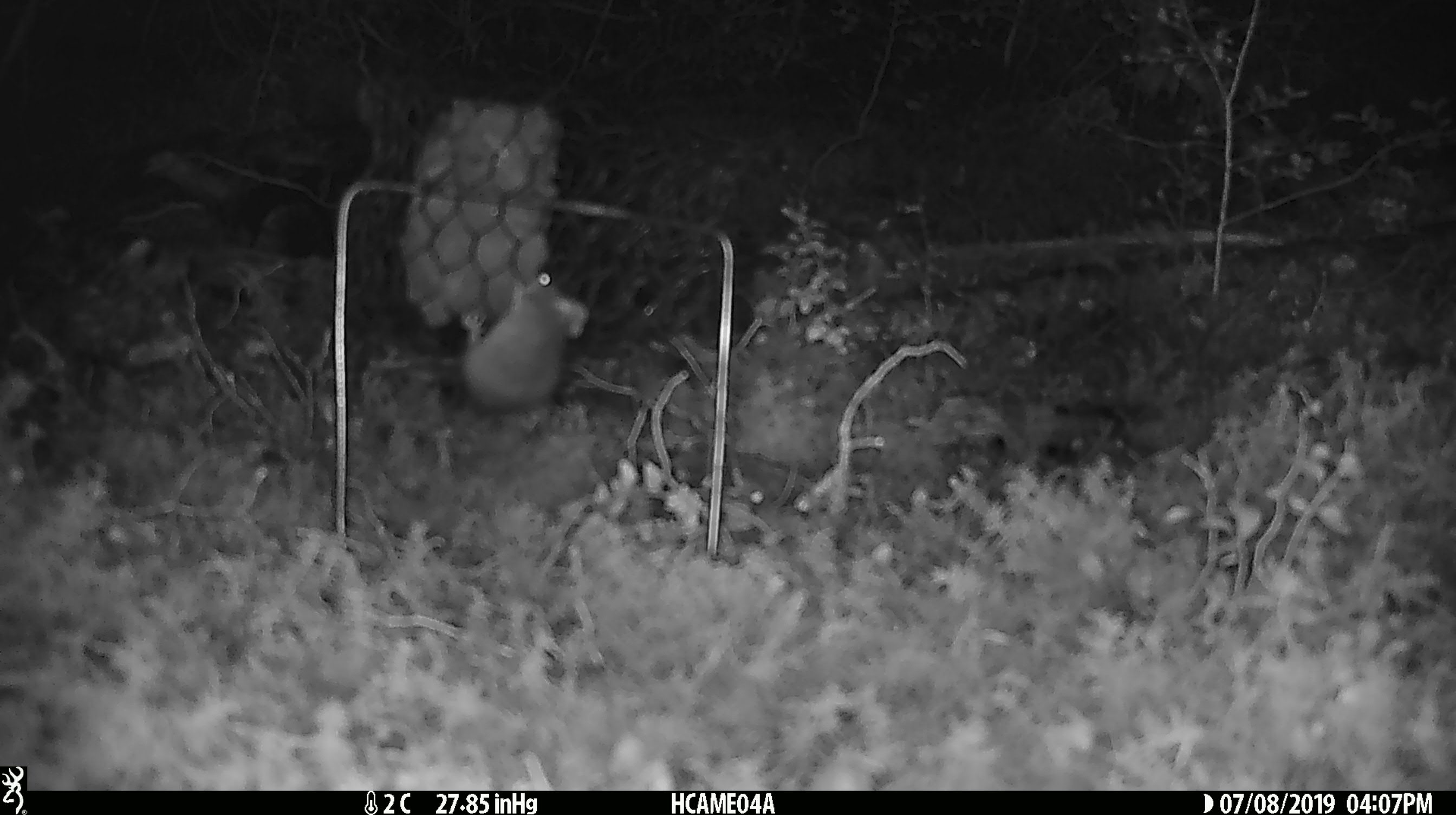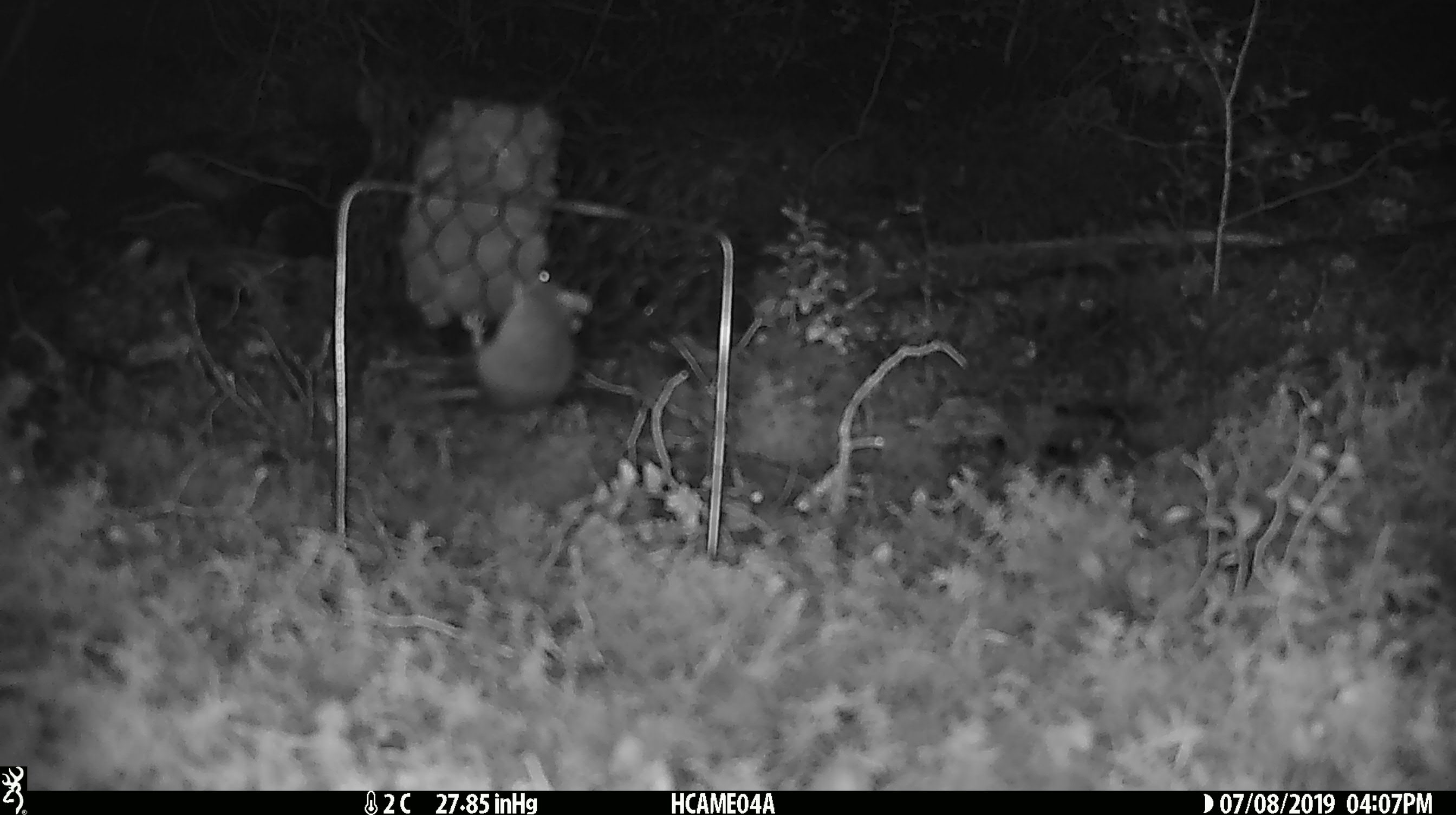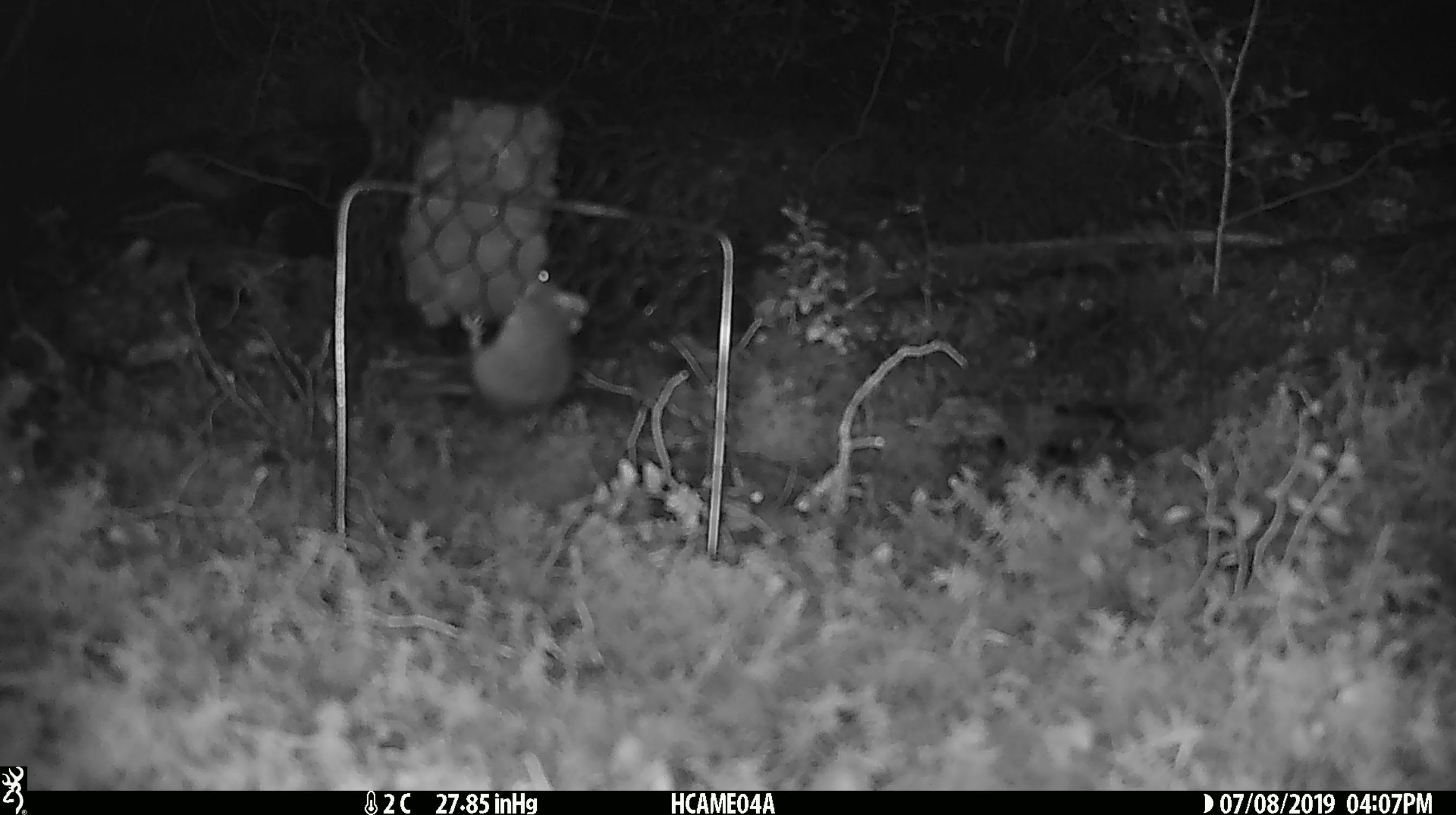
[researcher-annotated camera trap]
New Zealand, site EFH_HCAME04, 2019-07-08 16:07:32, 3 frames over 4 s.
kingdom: Animalia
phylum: Chordata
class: Mammalia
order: Rodentia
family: Muridae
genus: Mus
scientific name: Mus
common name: mouse